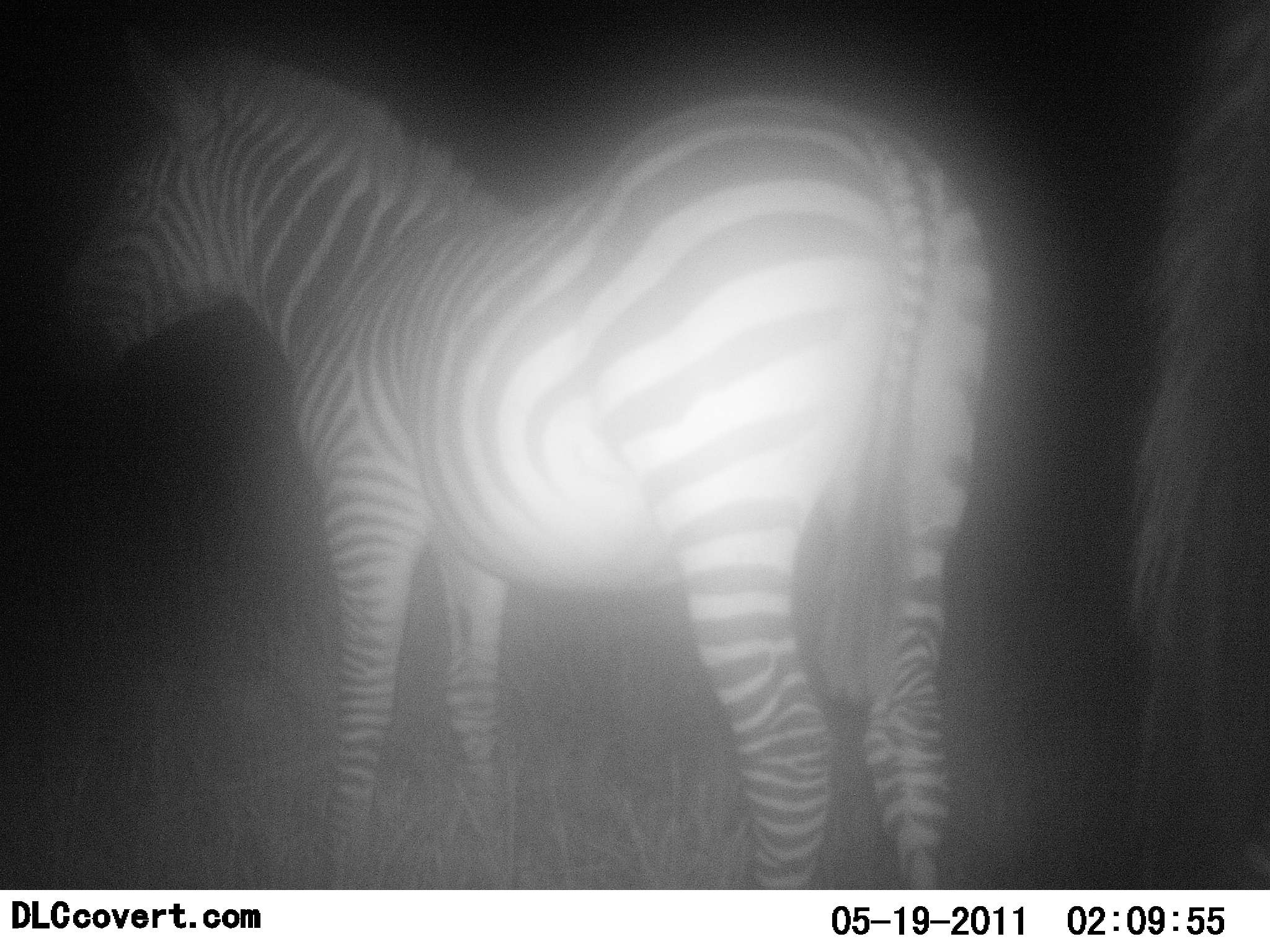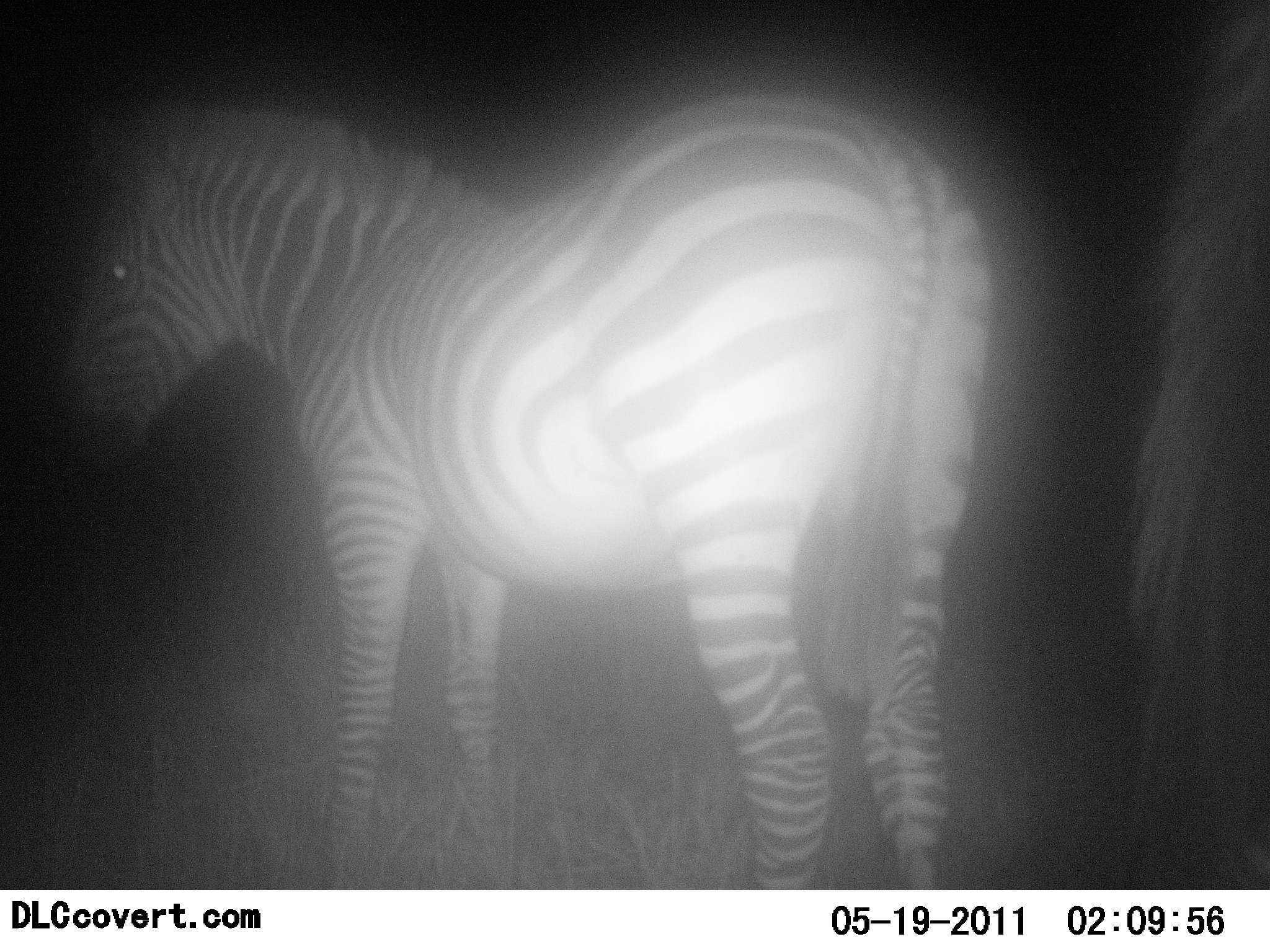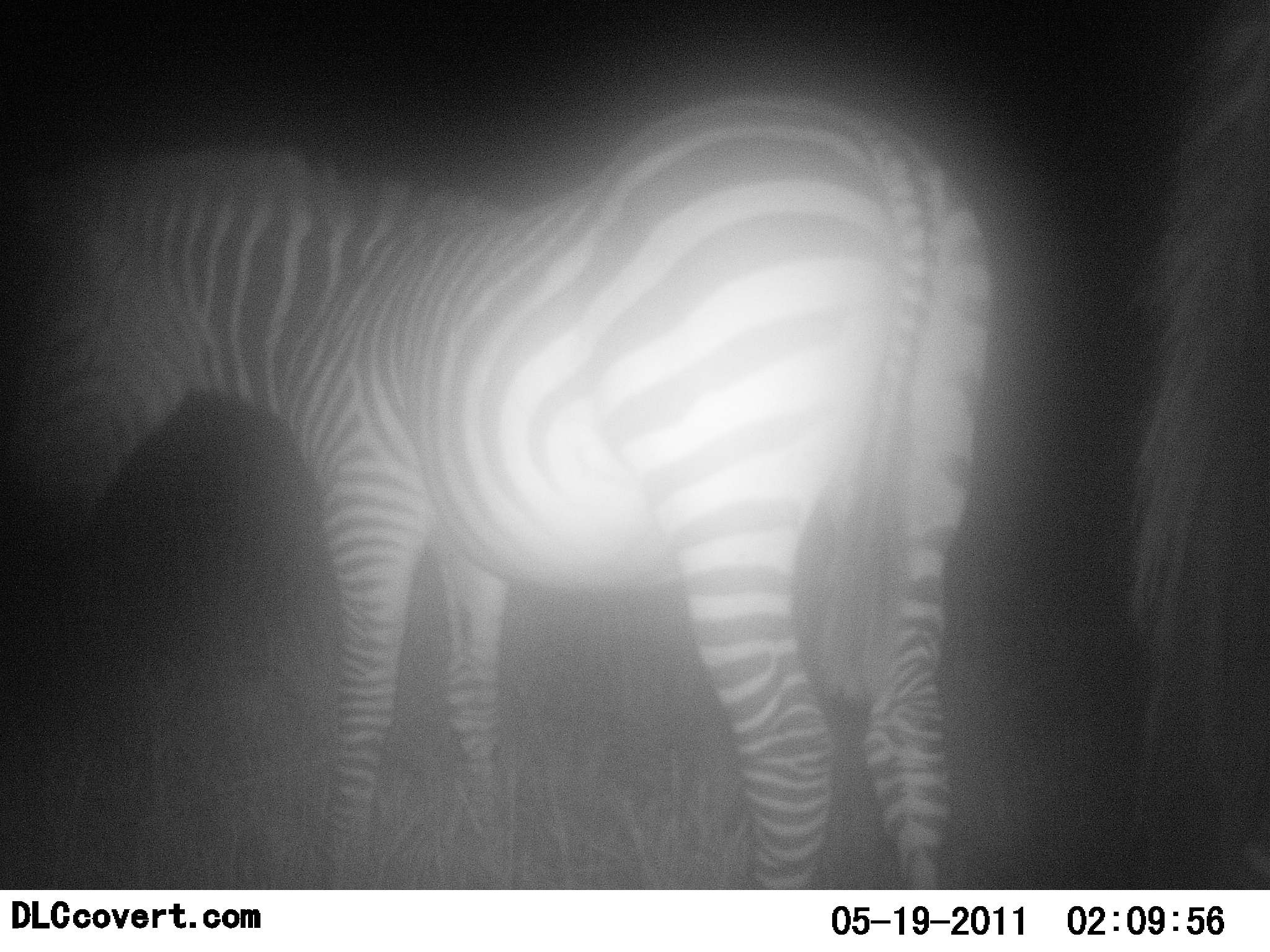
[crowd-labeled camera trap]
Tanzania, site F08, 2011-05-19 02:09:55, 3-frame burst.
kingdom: Animalia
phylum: Chordata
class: Mammalia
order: Perissodactyla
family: Equidae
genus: Equus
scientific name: Equus quagga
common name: plains zebra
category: zebra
Zebra (plains zebra) (Equus quagga), count 1. Behavior (volunteer vote fractions): standing 67%, resting 0%, moving 8%, interacting 0%. Young present (vote fraction): 0%. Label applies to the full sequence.